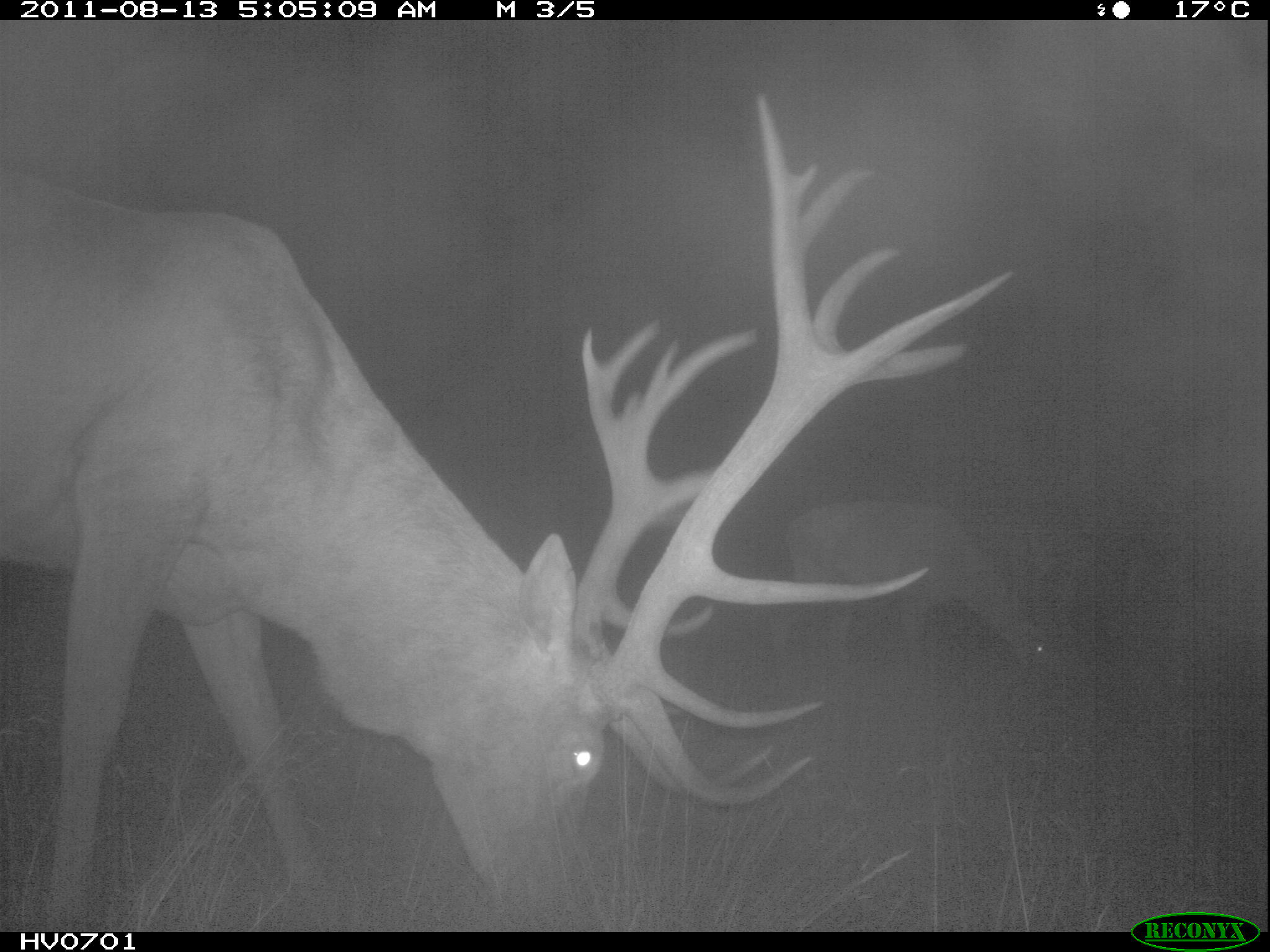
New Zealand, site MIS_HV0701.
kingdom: Animalia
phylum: Chordata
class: Mammalia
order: Artiodactyla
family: Cervidae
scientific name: Cervidae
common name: deer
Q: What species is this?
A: Deer (Cervidae).